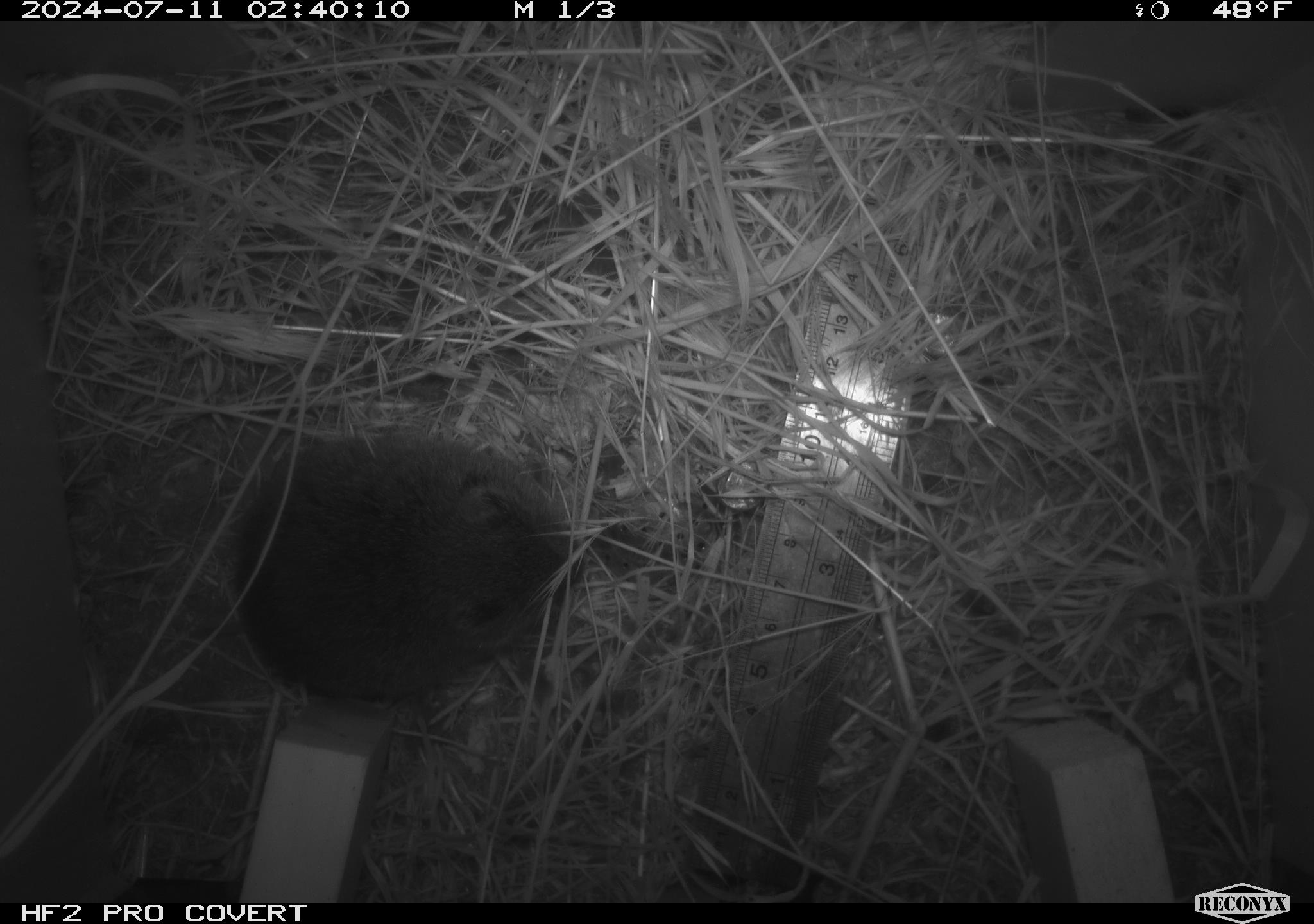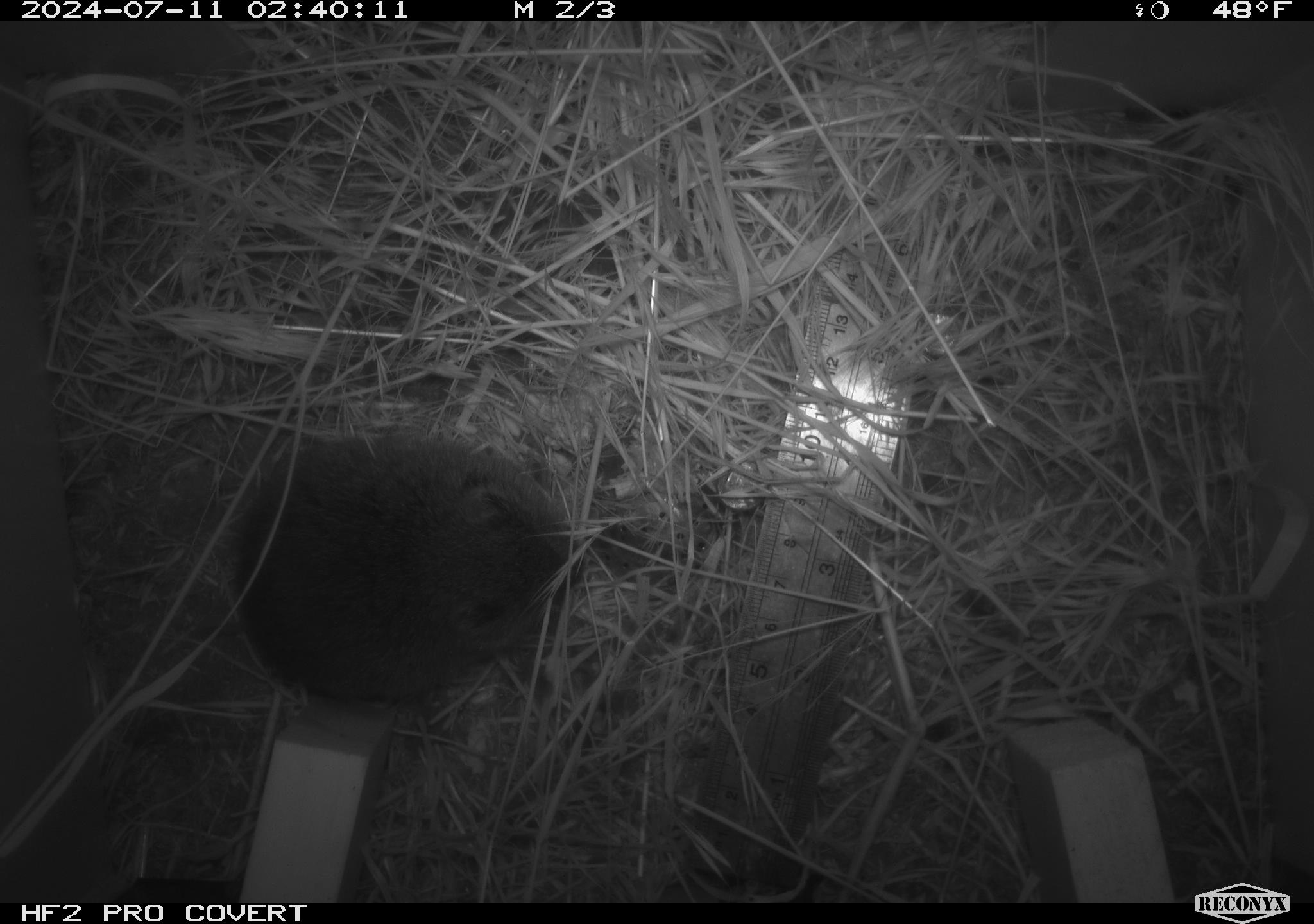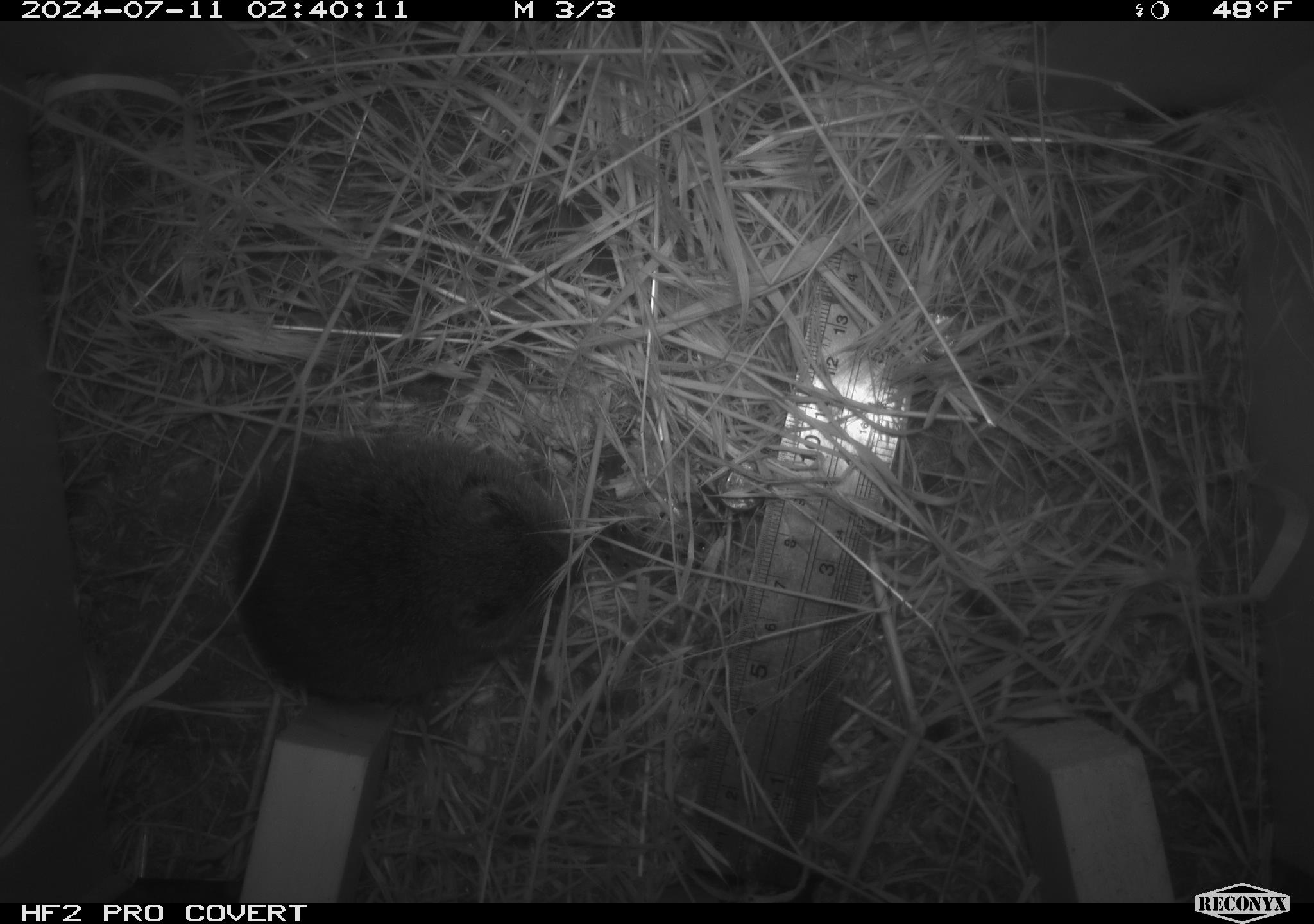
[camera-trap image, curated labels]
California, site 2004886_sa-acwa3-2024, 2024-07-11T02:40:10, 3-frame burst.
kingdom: Animalia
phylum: Chordata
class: Mammalia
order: Rodentia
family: Cricetidae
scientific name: Arvicolinae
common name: voles, lemmings, and muskrats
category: arvicolinae subfamily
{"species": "arvicolinae subfamily (voles, lemmings, and muskrats) (Arvicolinae)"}